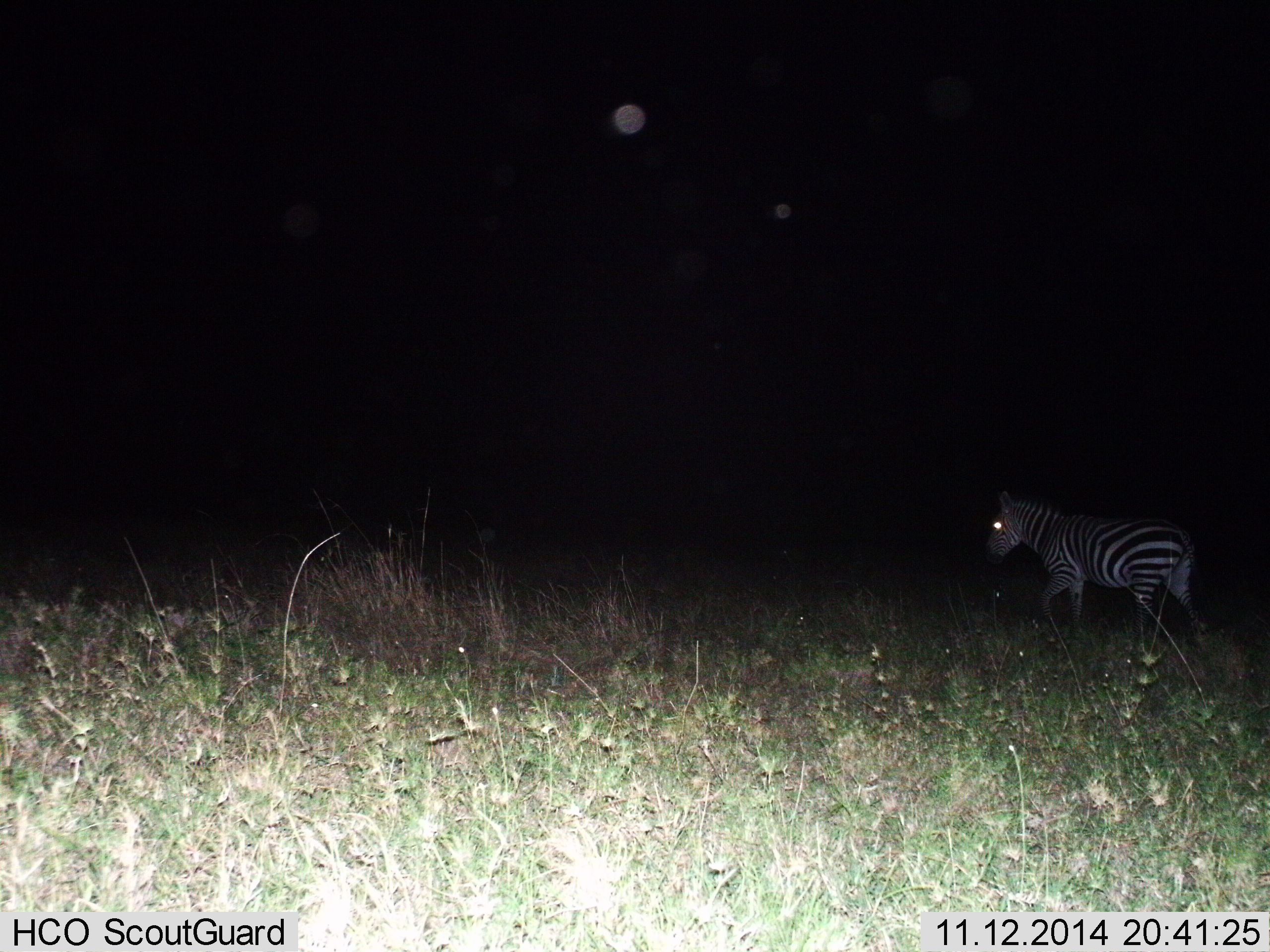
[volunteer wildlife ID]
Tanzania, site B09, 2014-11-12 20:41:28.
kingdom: Animalia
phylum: Chordata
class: Mammalia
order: Perissodactyla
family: Equidae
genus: Equus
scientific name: Equus quagga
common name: plains zebra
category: zebra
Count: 1.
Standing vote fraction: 10%.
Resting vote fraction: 0%.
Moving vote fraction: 90%.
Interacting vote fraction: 0%.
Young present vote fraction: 0%.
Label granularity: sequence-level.